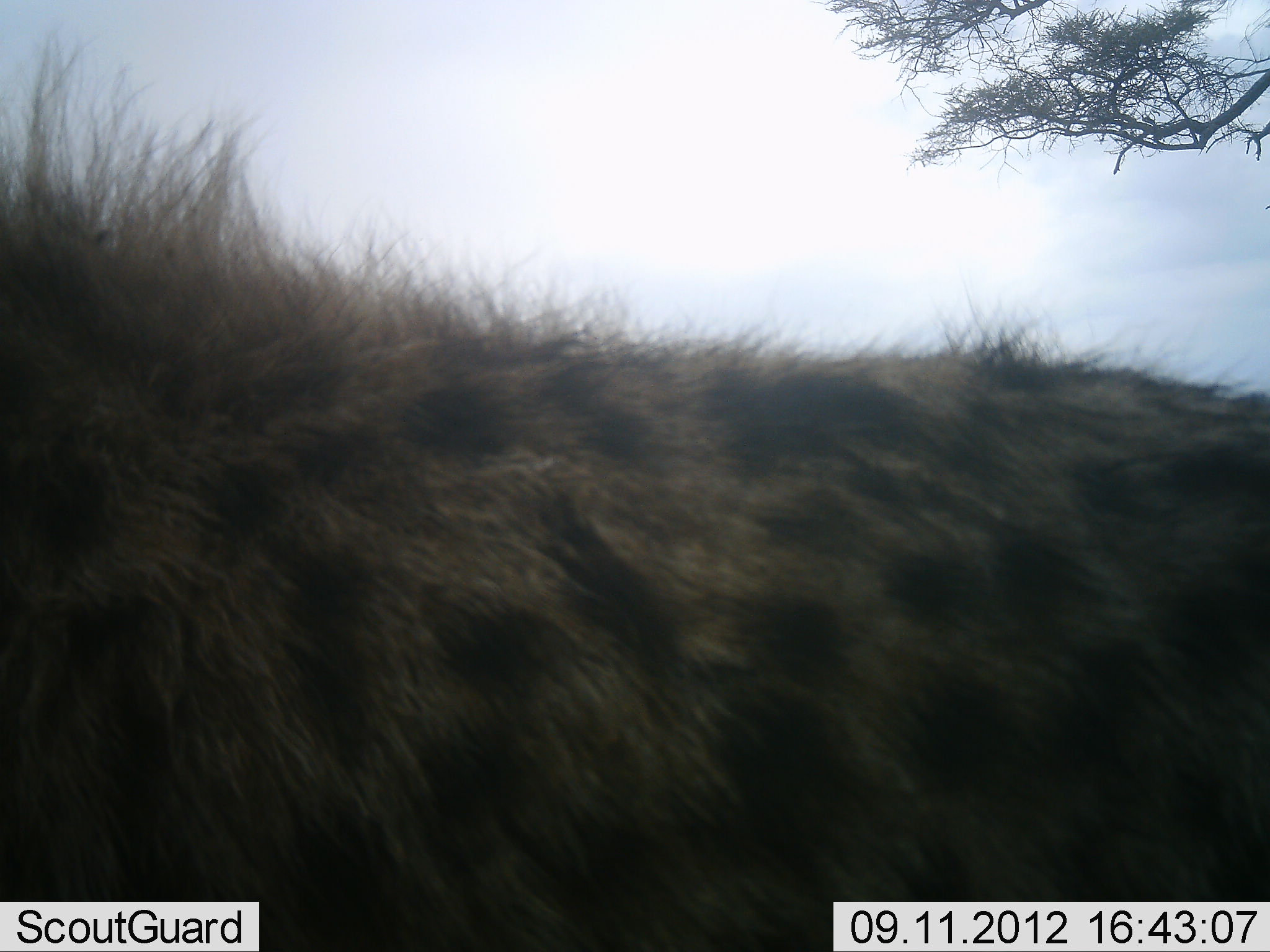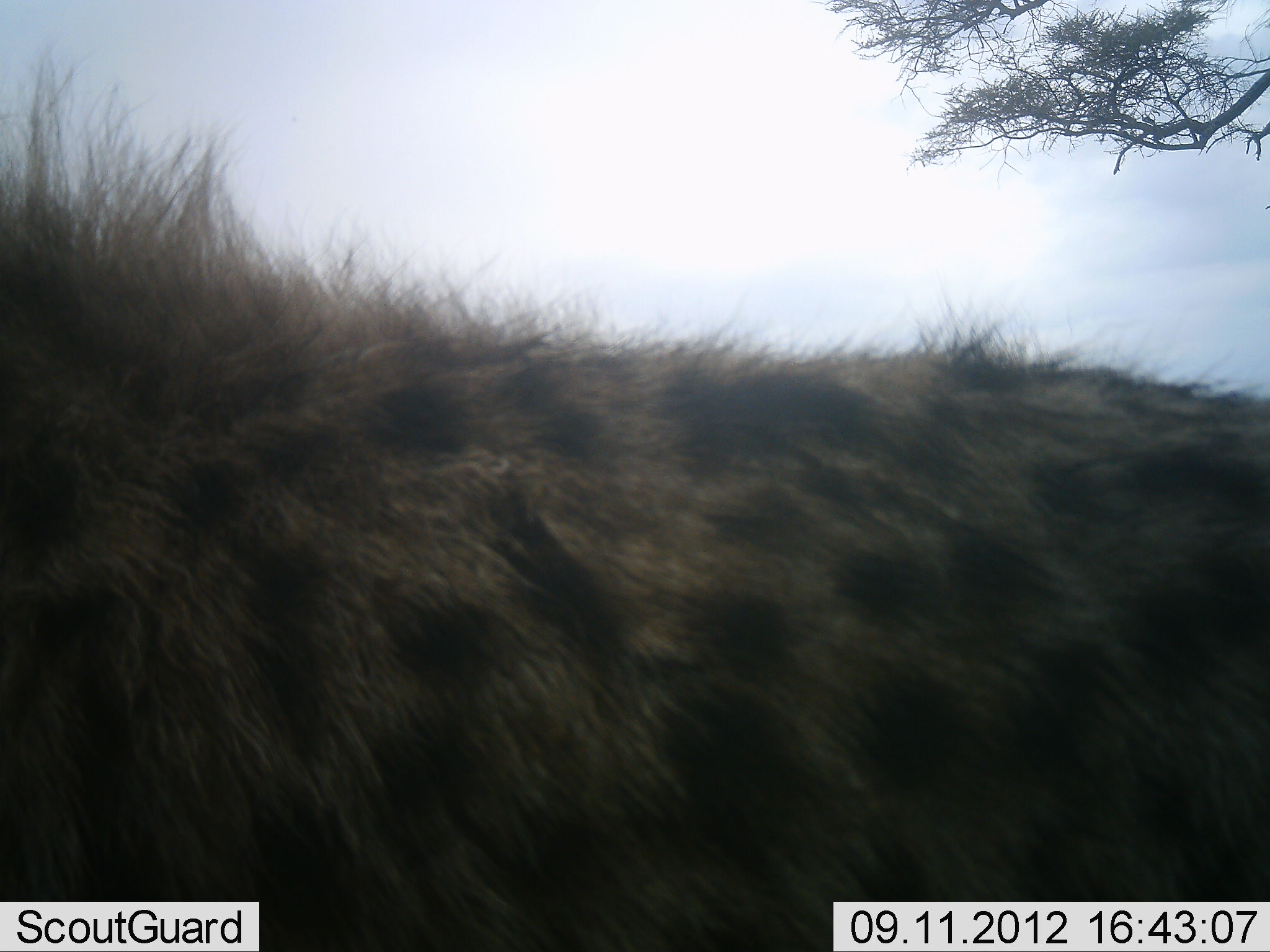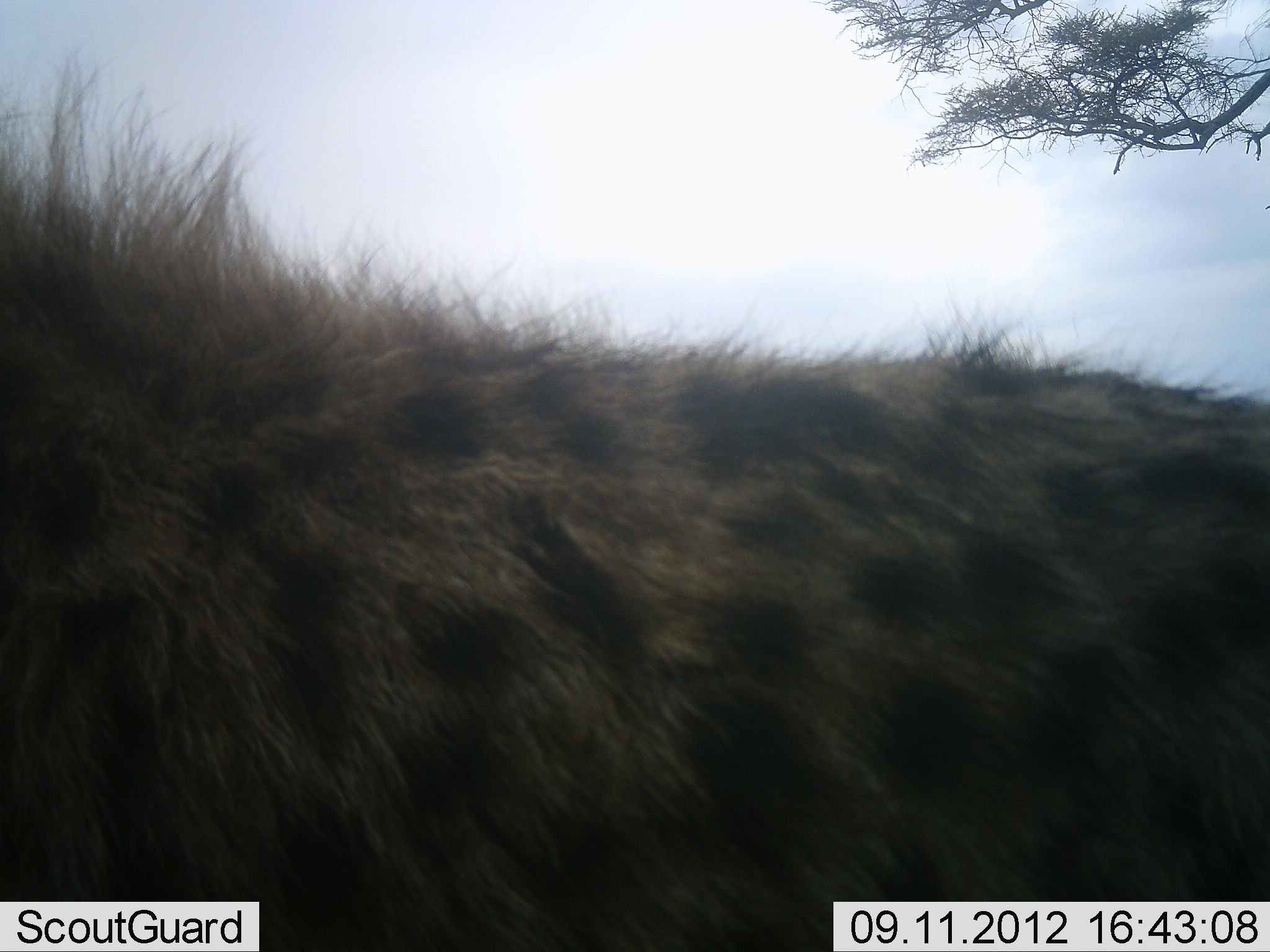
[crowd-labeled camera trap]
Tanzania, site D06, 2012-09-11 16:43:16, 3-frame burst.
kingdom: Animalia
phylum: Chordata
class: Mammalia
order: Carnivora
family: Hyaenidae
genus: Crocuta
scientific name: Crocuta crocuta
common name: spotted hyena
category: hyenaspotted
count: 1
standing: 90%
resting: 0%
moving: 10%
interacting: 0%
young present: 0%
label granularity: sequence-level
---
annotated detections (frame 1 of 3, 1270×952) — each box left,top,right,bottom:
animal: 0,22,1269,950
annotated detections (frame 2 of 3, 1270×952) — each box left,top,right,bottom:
animal: 42,40,1269,950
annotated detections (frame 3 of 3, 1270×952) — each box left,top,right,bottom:
animal: 2,19,1269,950